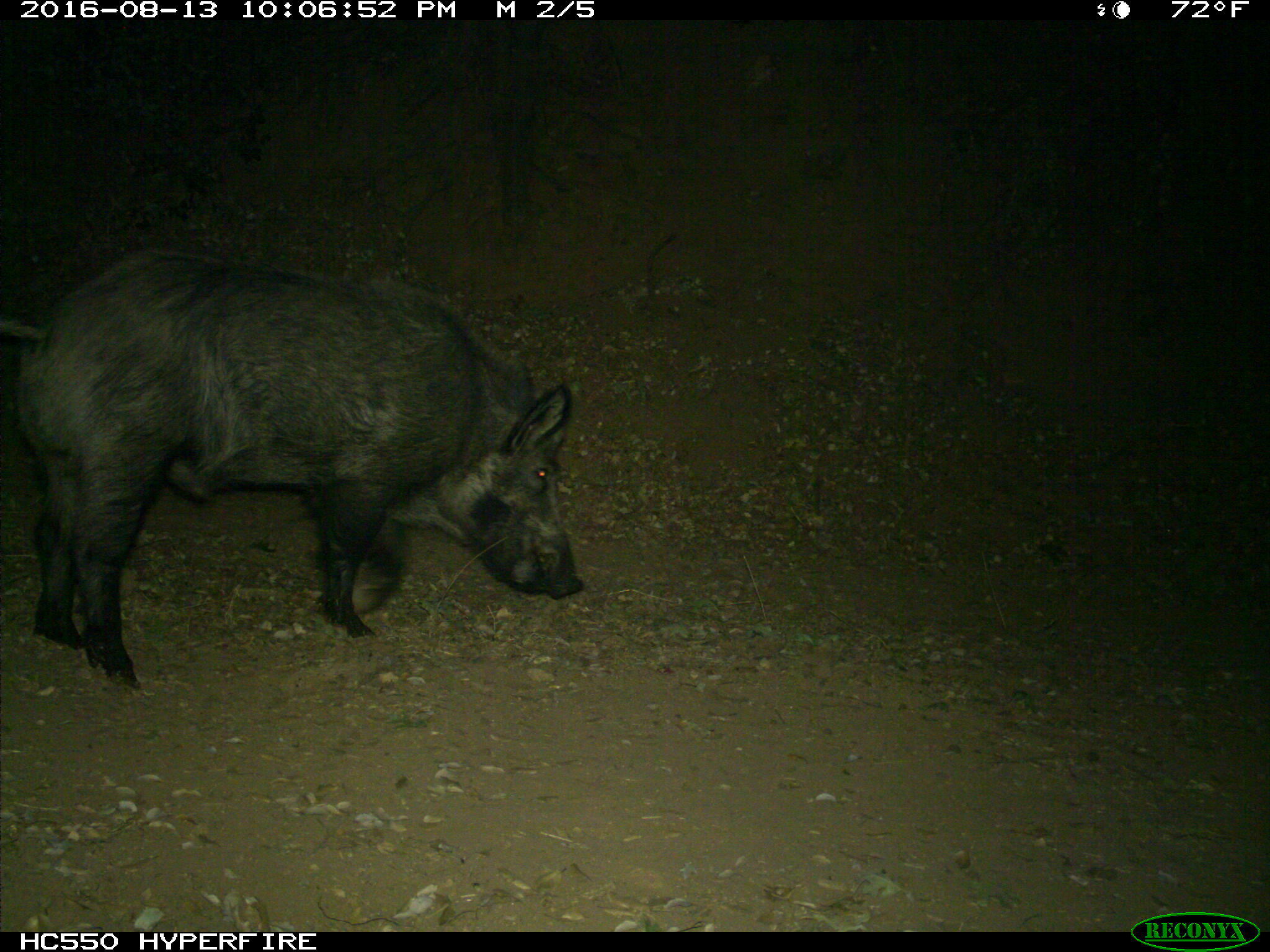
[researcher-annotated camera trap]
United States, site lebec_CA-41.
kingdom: Animalia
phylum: Chordata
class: Mammalia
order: Artiodactyla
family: Suidae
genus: Sus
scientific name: Sus scrofa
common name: wild boar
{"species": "Sus scrofa (wild boar)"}